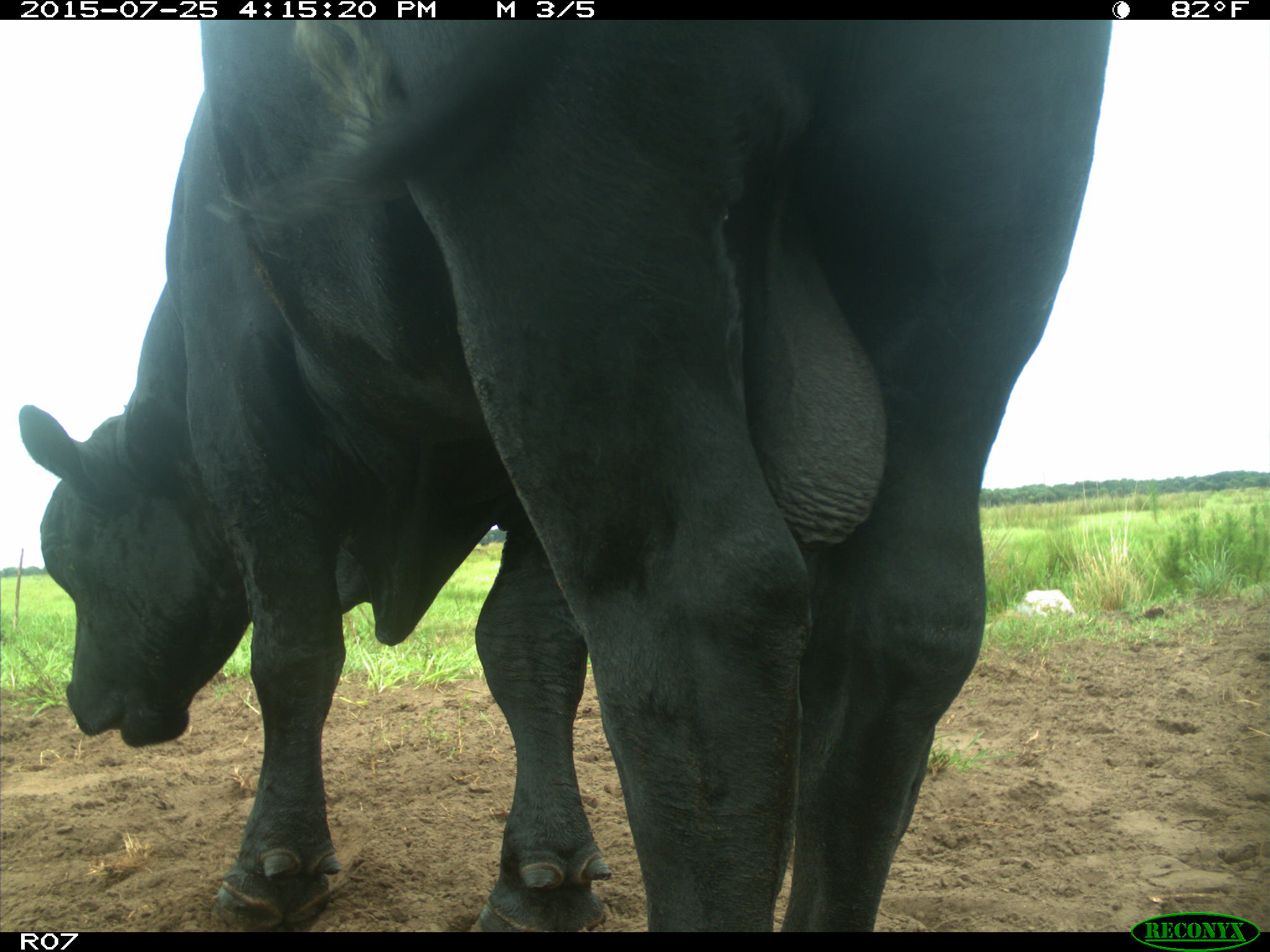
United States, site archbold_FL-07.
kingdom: Animalia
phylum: Chordata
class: Mammalia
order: Artiodactyla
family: Bovidae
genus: Bos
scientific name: Bos taurus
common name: domestic cow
Bos taurus (domestic cow).